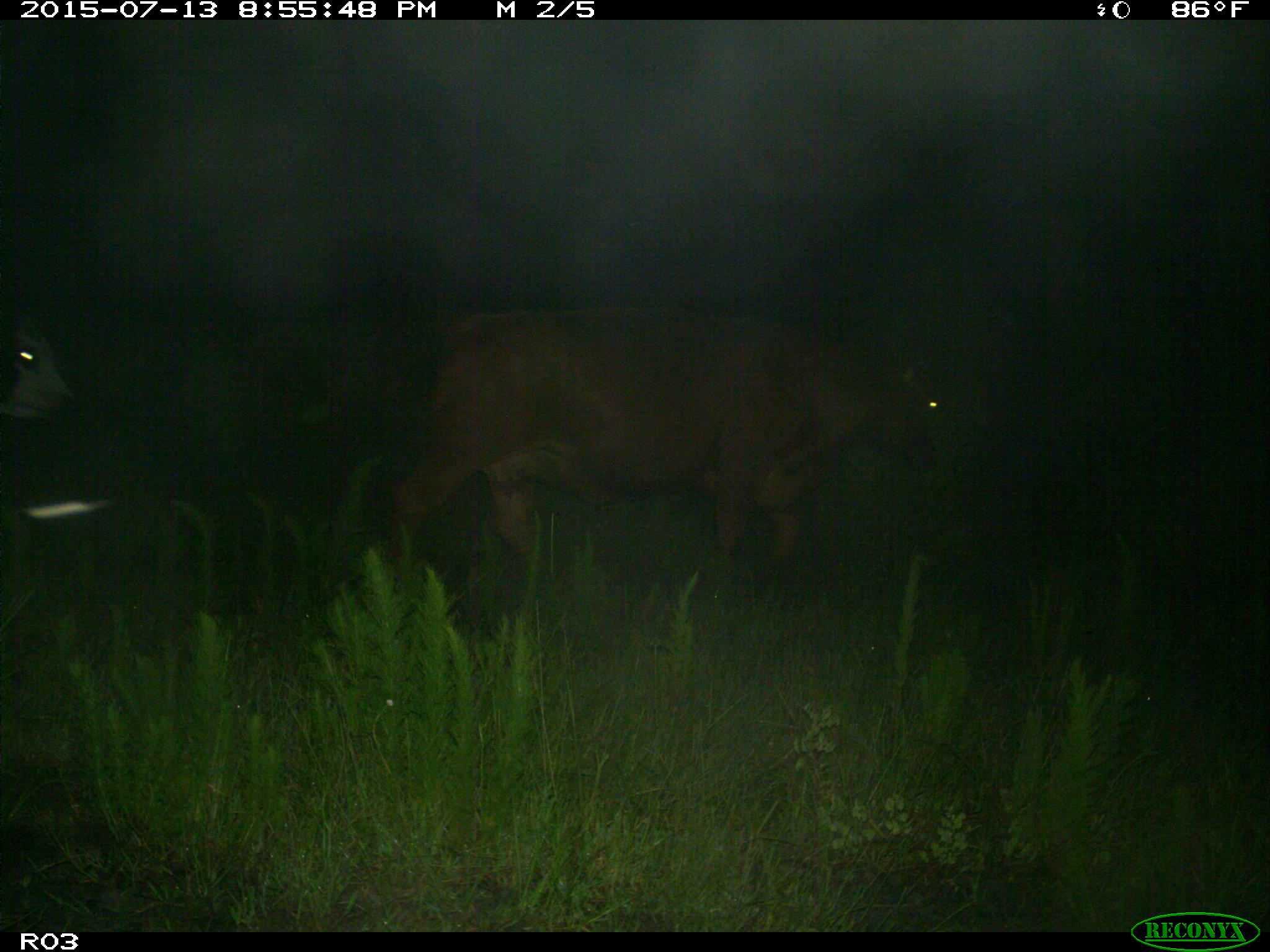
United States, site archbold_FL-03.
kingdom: Animalia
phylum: Chordata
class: Mammalia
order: Artiodactyla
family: Bovidae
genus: Bos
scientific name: Bos taurus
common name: domestic cow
Bos taurus (domestic cow).